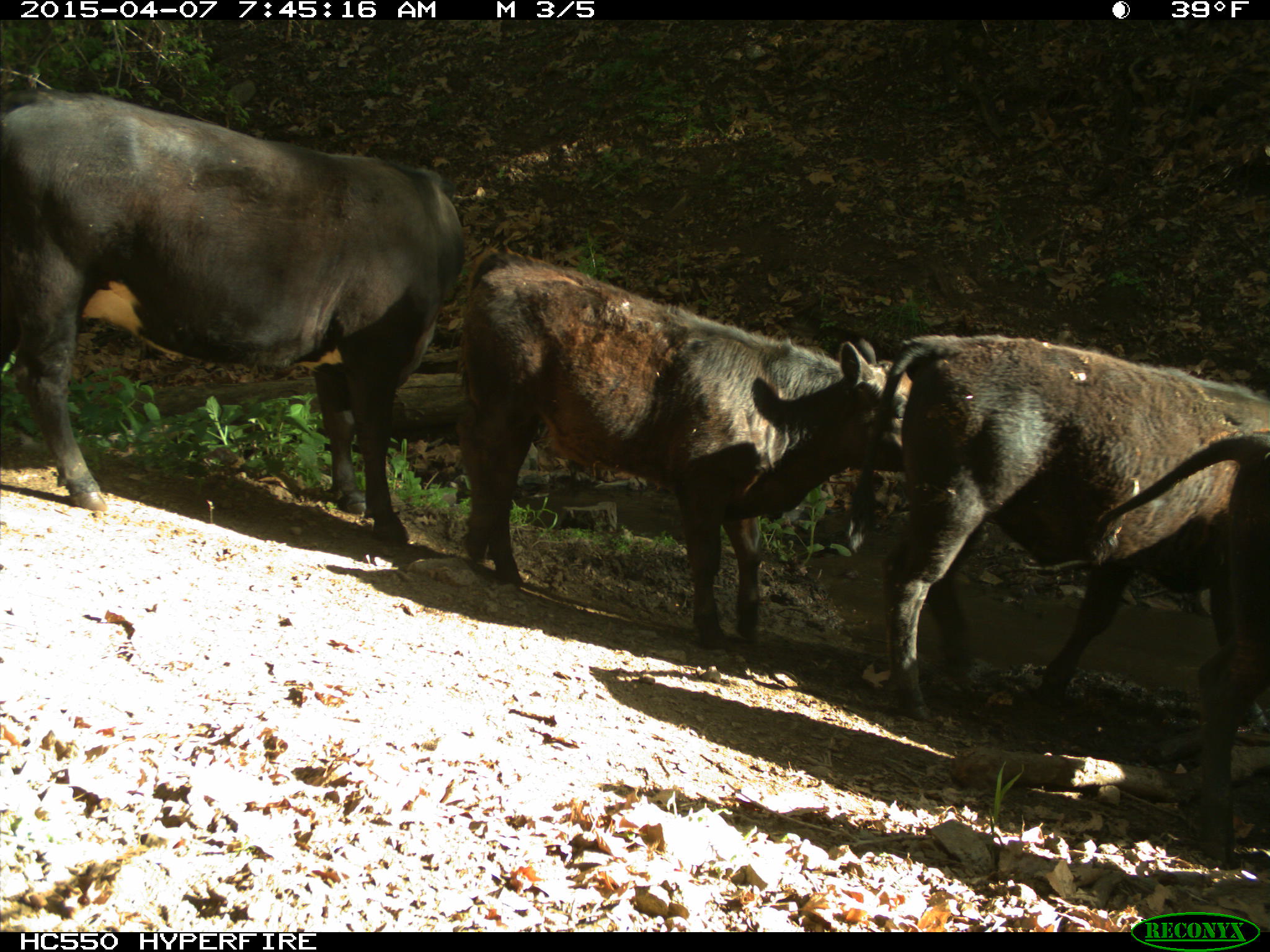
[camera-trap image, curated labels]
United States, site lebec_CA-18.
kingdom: Animalia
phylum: Chordata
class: Mammalia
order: Artiodactyla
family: Bovidae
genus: Bos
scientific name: Bos taurus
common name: domestic cow